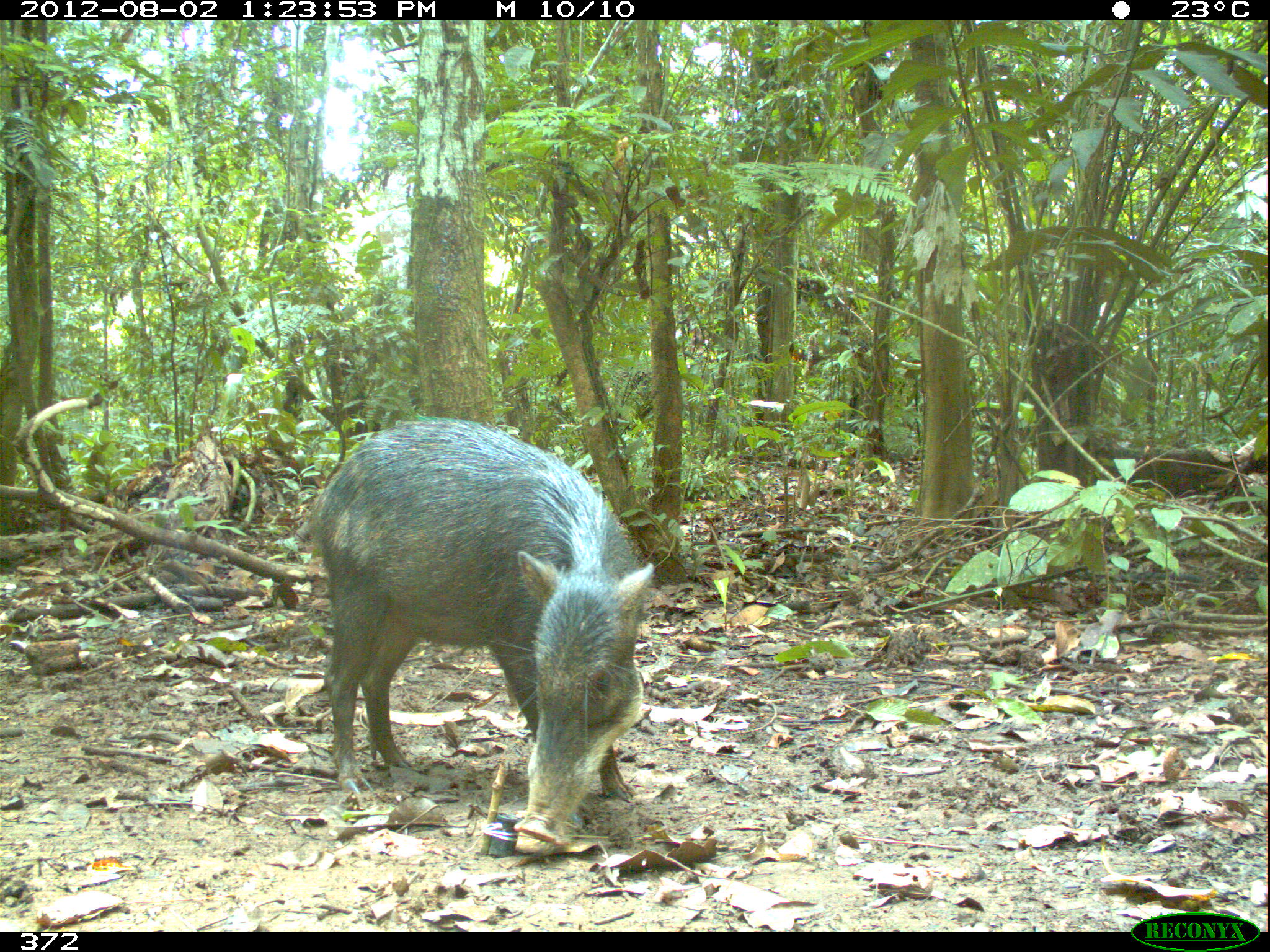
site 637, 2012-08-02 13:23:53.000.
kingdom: Animalia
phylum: Chordata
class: Mammalia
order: Artiodactyla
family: Tayassuidae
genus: Tayassu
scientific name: Tayassu pecari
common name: white-lipped peccary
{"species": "Tayassu pecari (white-lipped peccary)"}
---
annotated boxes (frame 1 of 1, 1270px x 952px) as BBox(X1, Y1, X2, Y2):
tayassu pecari: BBox(303, 413, 657, 846)